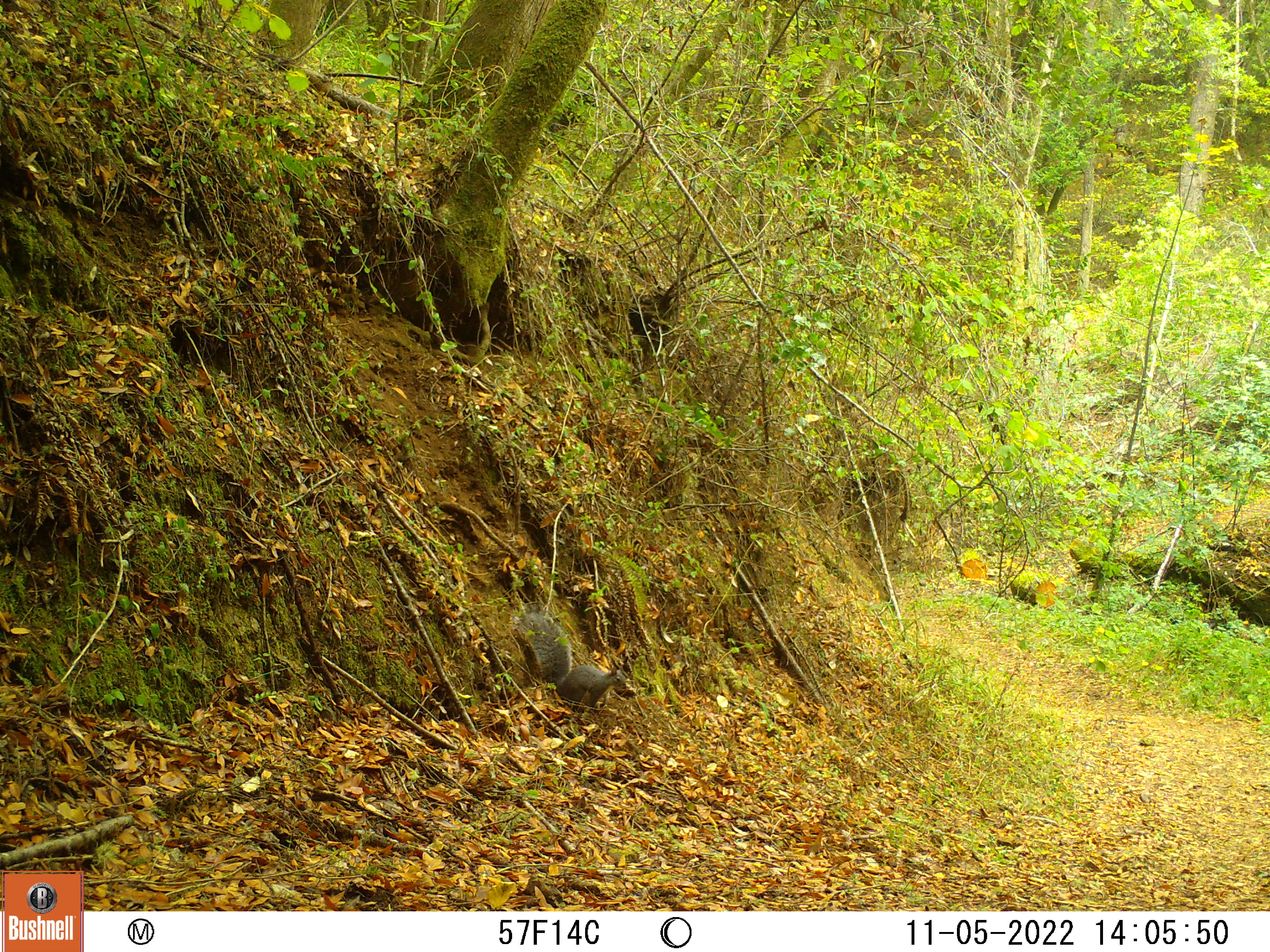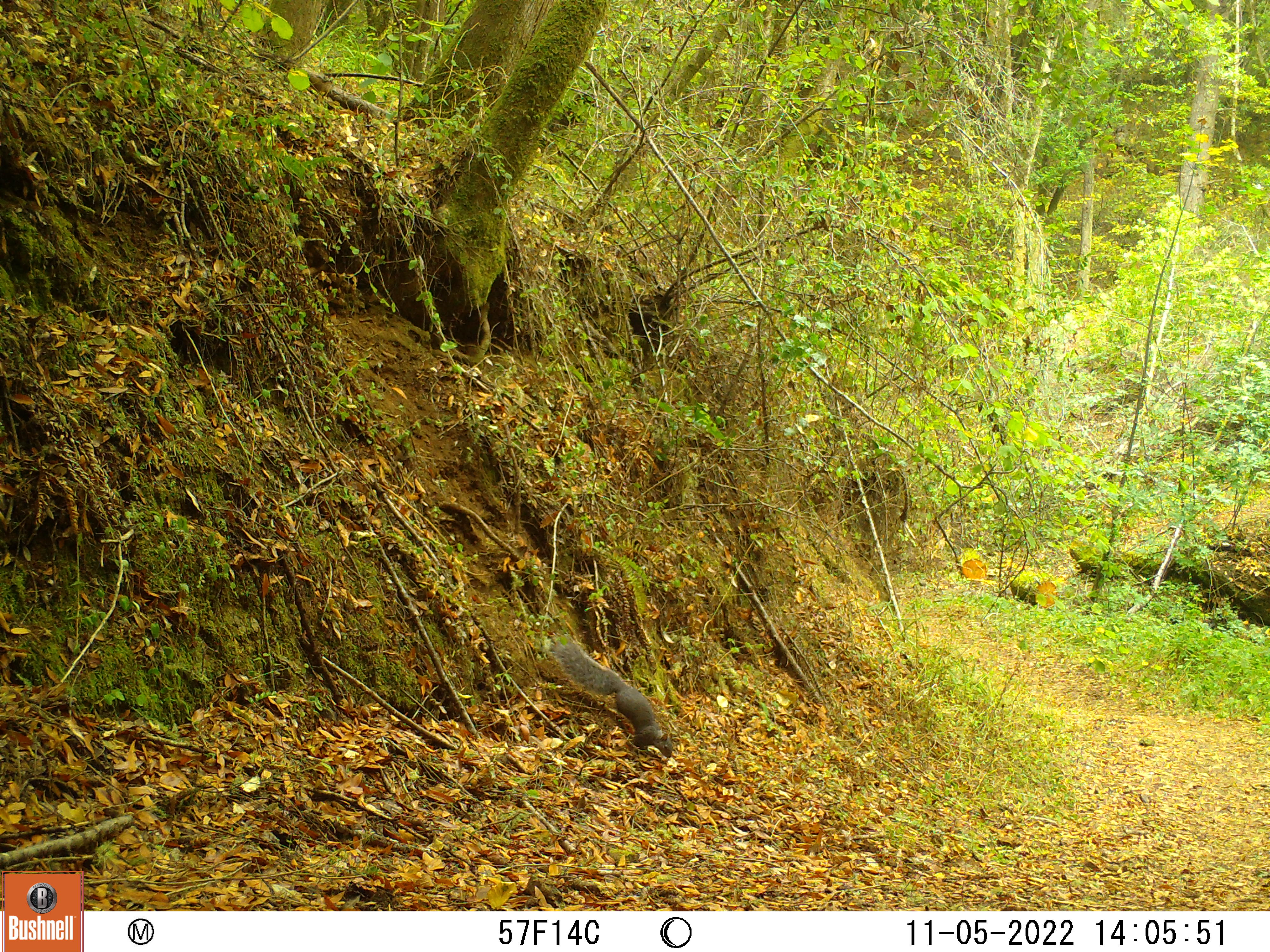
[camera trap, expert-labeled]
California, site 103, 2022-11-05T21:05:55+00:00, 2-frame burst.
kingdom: Animalia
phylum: Chordata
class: Mammalia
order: Rodentia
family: Sciuridae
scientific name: Sciuridae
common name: squirrel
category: unknown squirrel